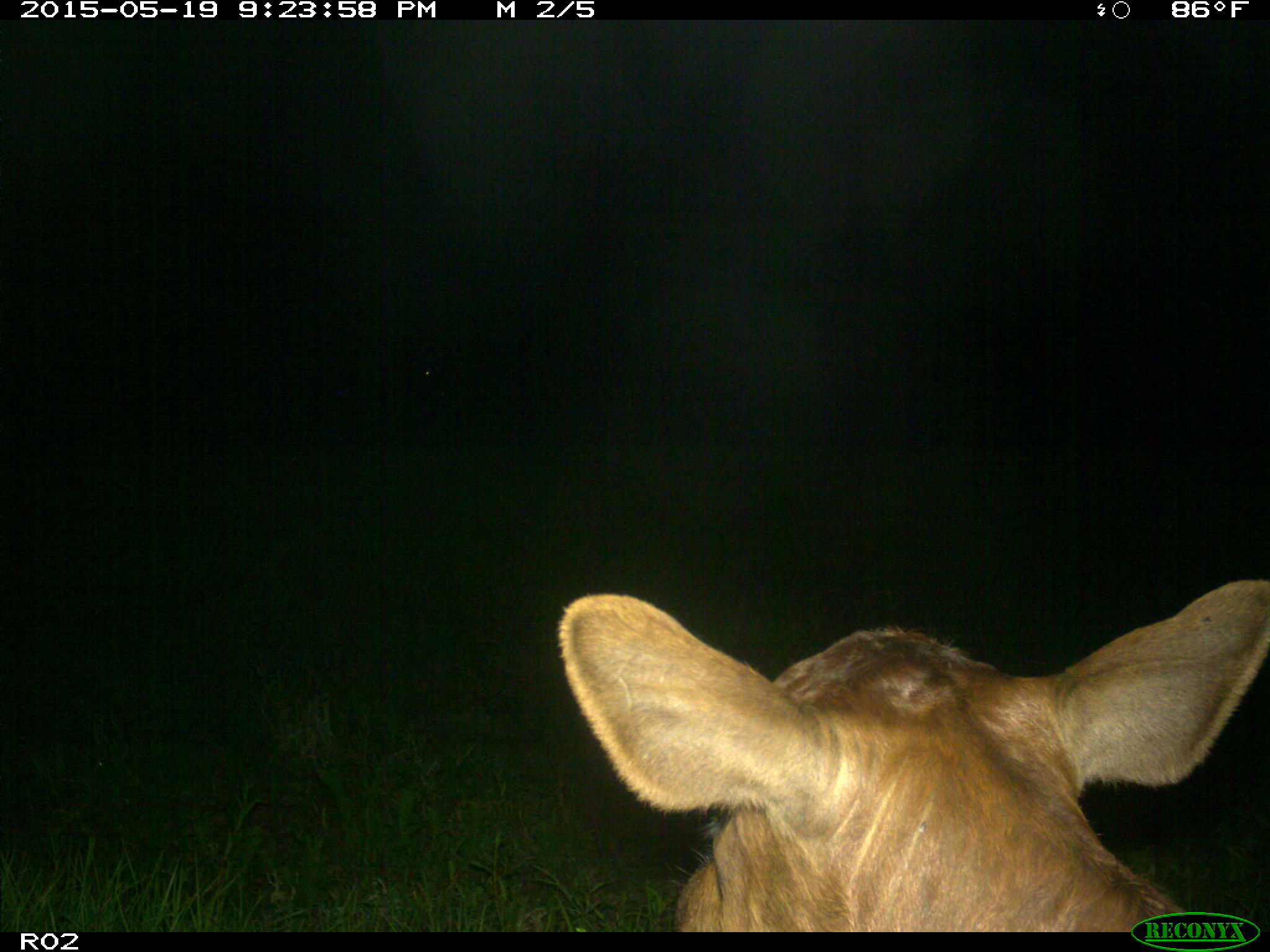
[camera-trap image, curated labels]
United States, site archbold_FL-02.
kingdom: Animalia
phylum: Chordata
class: Mammalia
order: Artiodactyla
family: Bovidae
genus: Bos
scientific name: Bos taurus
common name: domestic cow